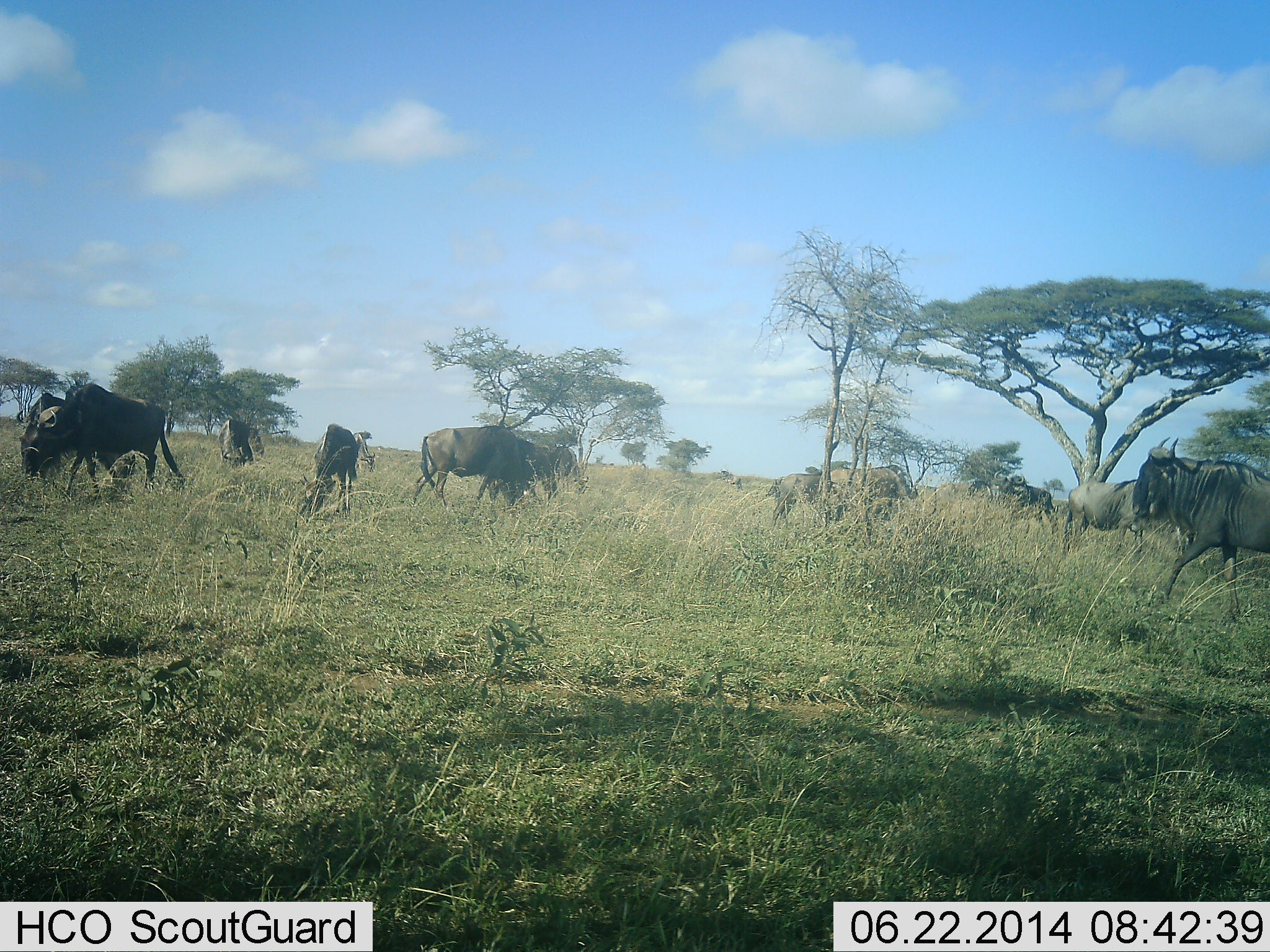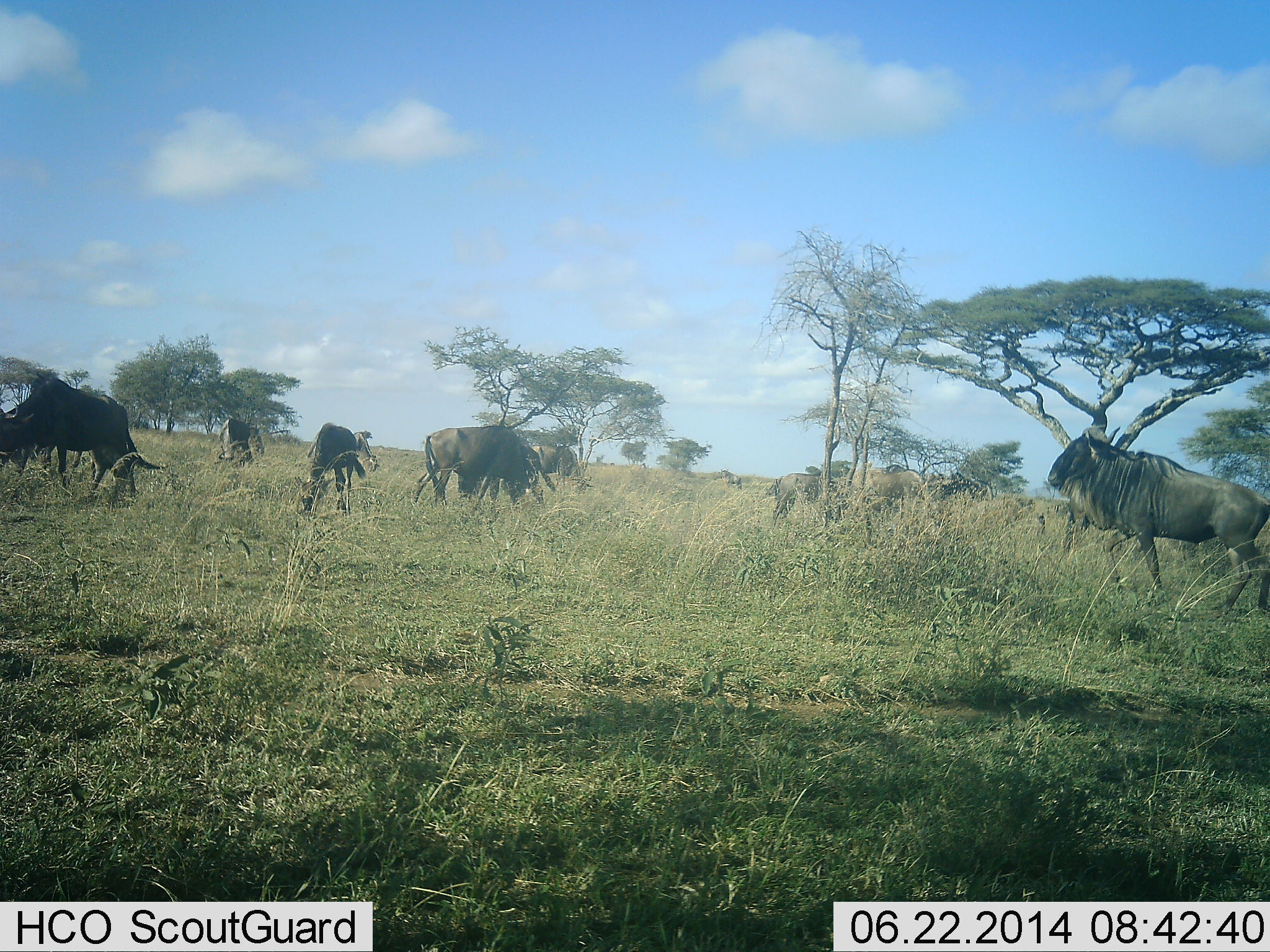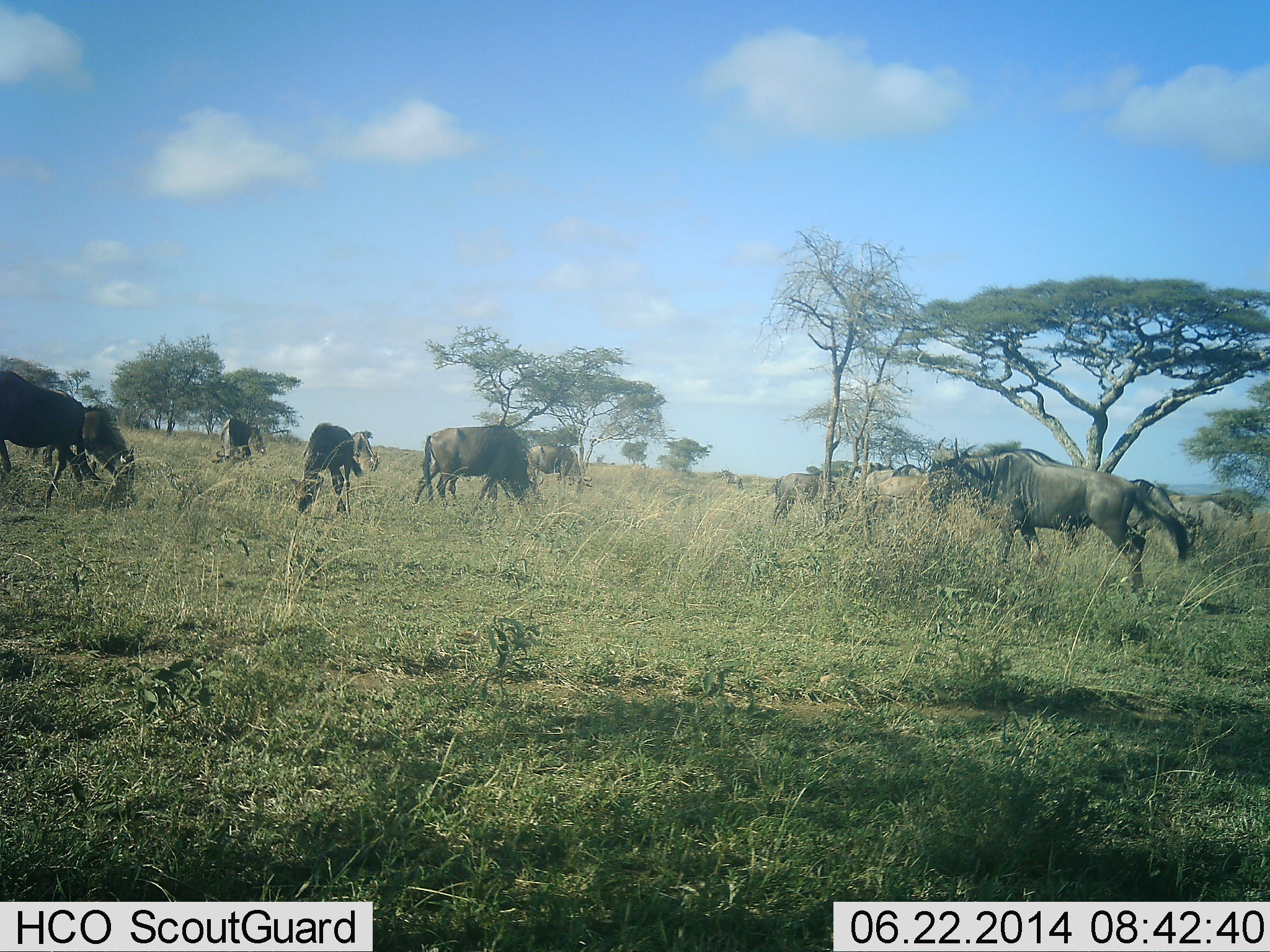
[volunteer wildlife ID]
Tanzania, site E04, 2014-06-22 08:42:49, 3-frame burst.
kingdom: Animalia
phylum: Chordata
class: Mammalia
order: Artiodactyla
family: Bovidae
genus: Connochaetes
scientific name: Connochaetes taurinus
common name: blue wildebeest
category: wildebeest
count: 10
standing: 45%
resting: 0%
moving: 64%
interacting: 0%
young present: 0%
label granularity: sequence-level